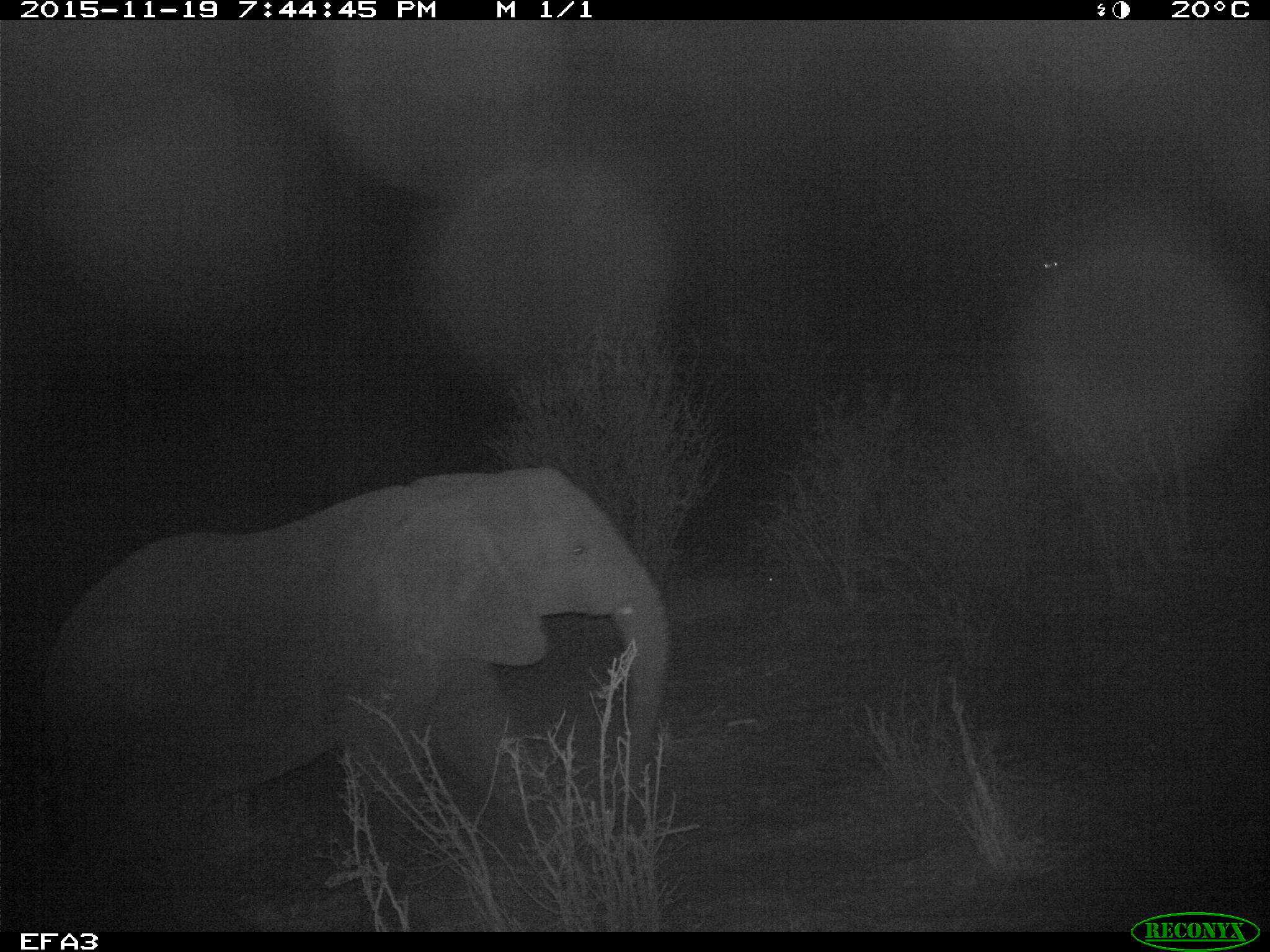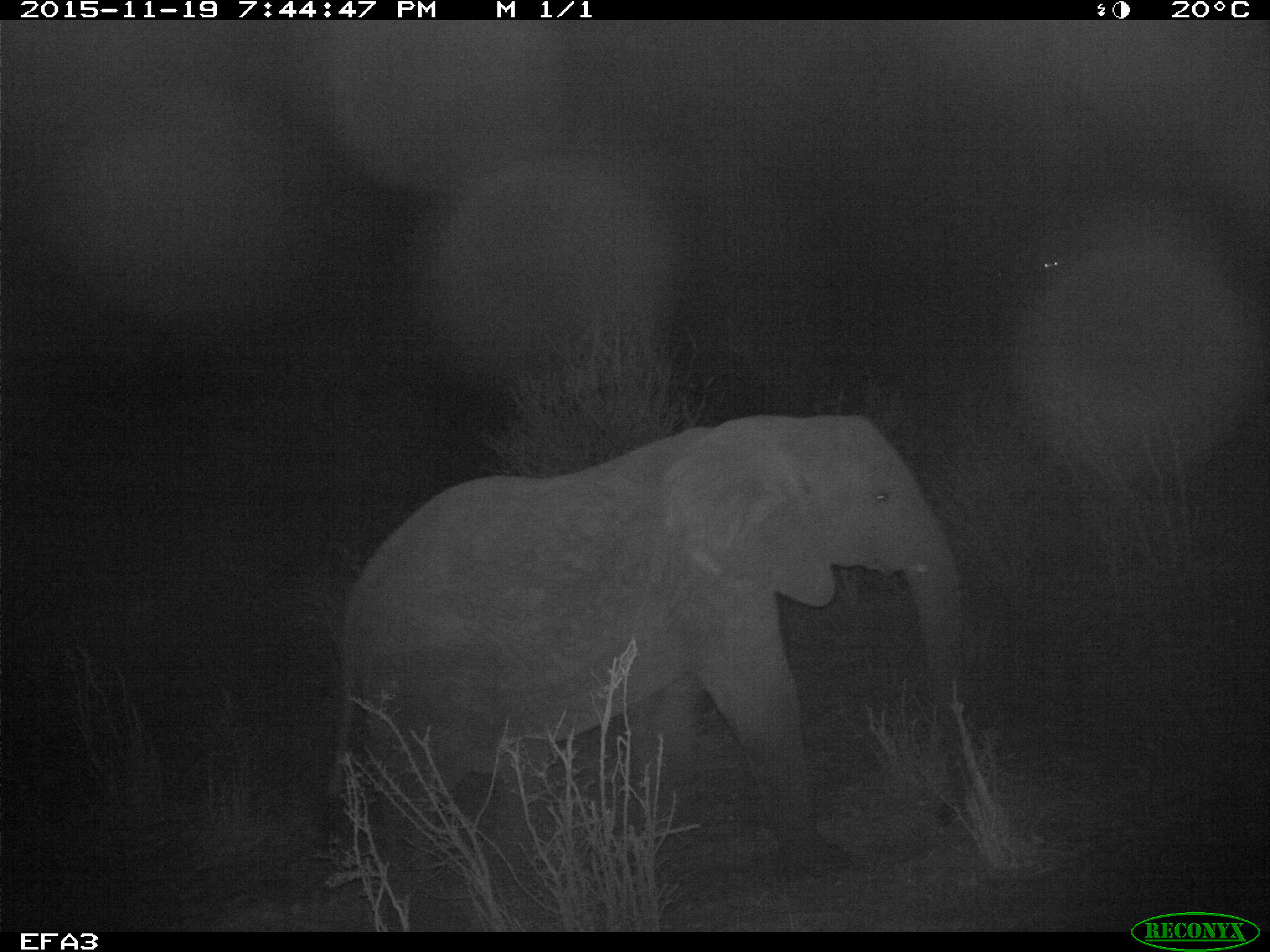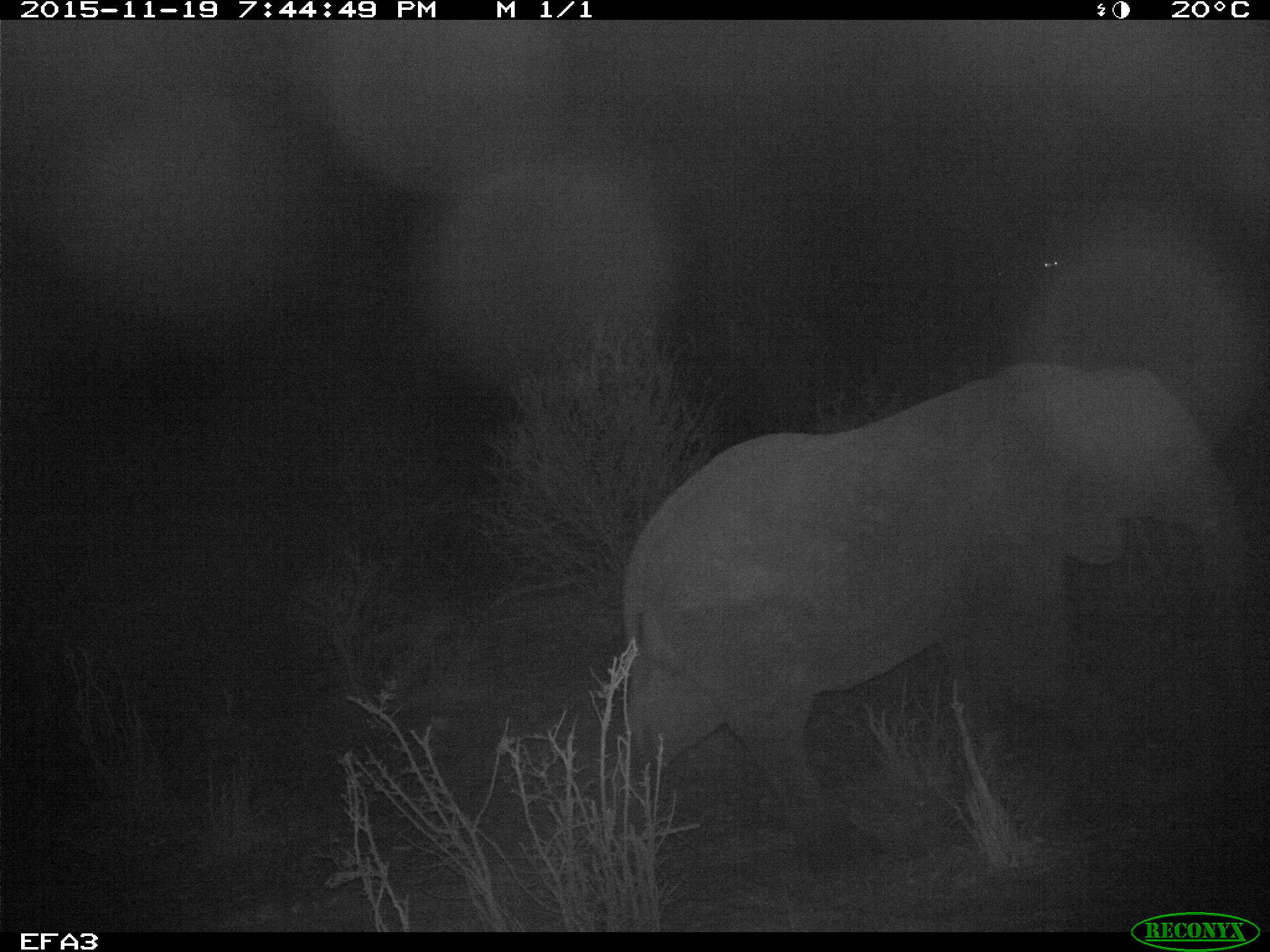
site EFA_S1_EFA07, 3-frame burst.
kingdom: Animalia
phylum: Chordata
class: Mammalia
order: Proboscidea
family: Elephantidae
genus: Loxodonta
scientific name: Loxodonta africana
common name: african bush elephant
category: elephant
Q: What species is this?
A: Elephant (african bush elephant) (Loxodonta africana).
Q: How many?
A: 1.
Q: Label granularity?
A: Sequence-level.